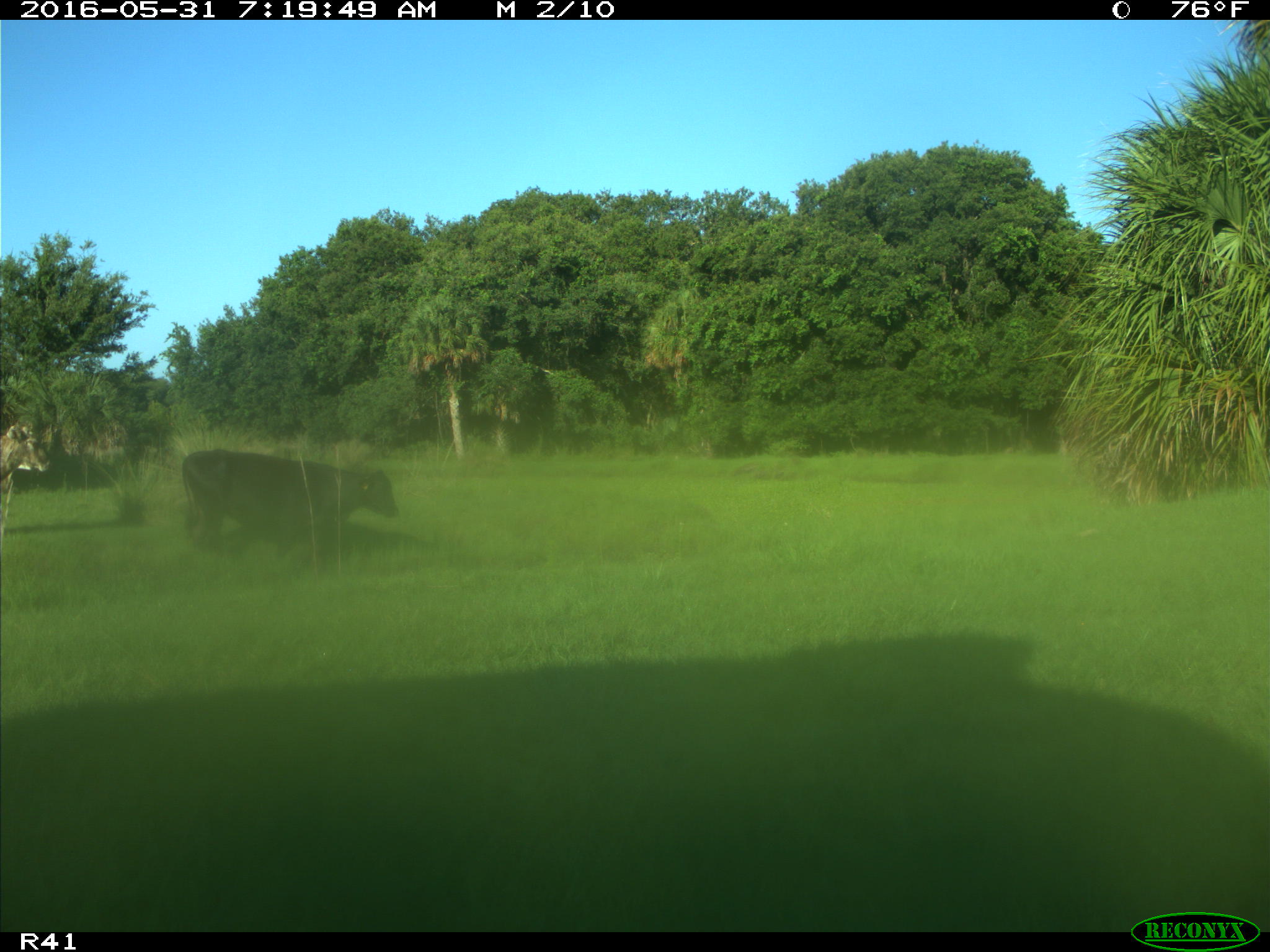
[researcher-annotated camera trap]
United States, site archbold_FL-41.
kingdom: Animalia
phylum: Chordata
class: Mammalia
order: Artiodactyla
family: Bovidae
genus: Bos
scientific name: Bos taurus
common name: domestic cow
Bos taurus (domestic cow).